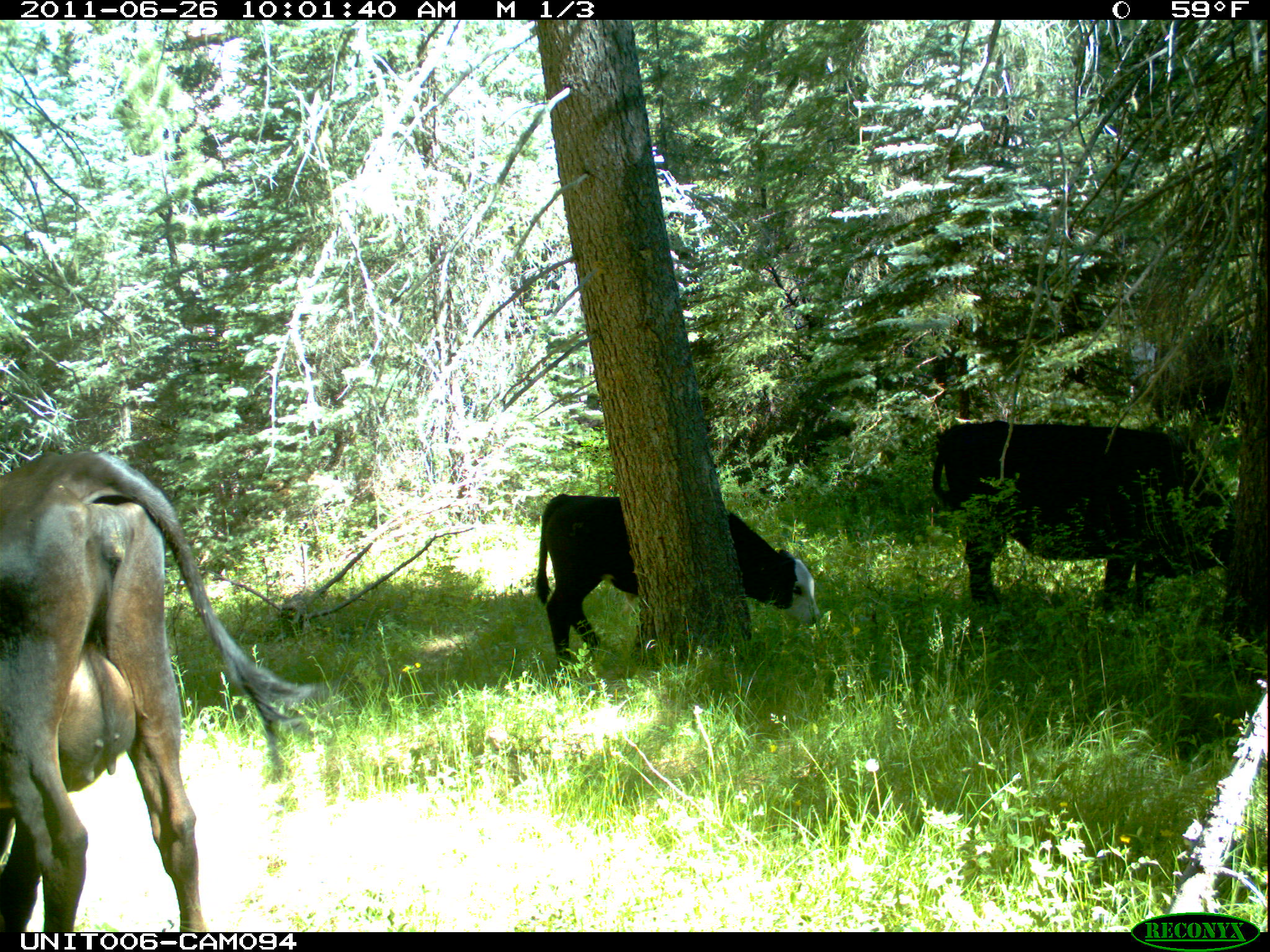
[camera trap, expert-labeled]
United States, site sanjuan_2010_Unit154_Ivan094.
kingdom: Animalia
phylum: Chordata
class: Mammalia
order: Artiodactyla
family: Bovidae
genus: Bos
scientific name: Bos taurus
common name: domestic cow